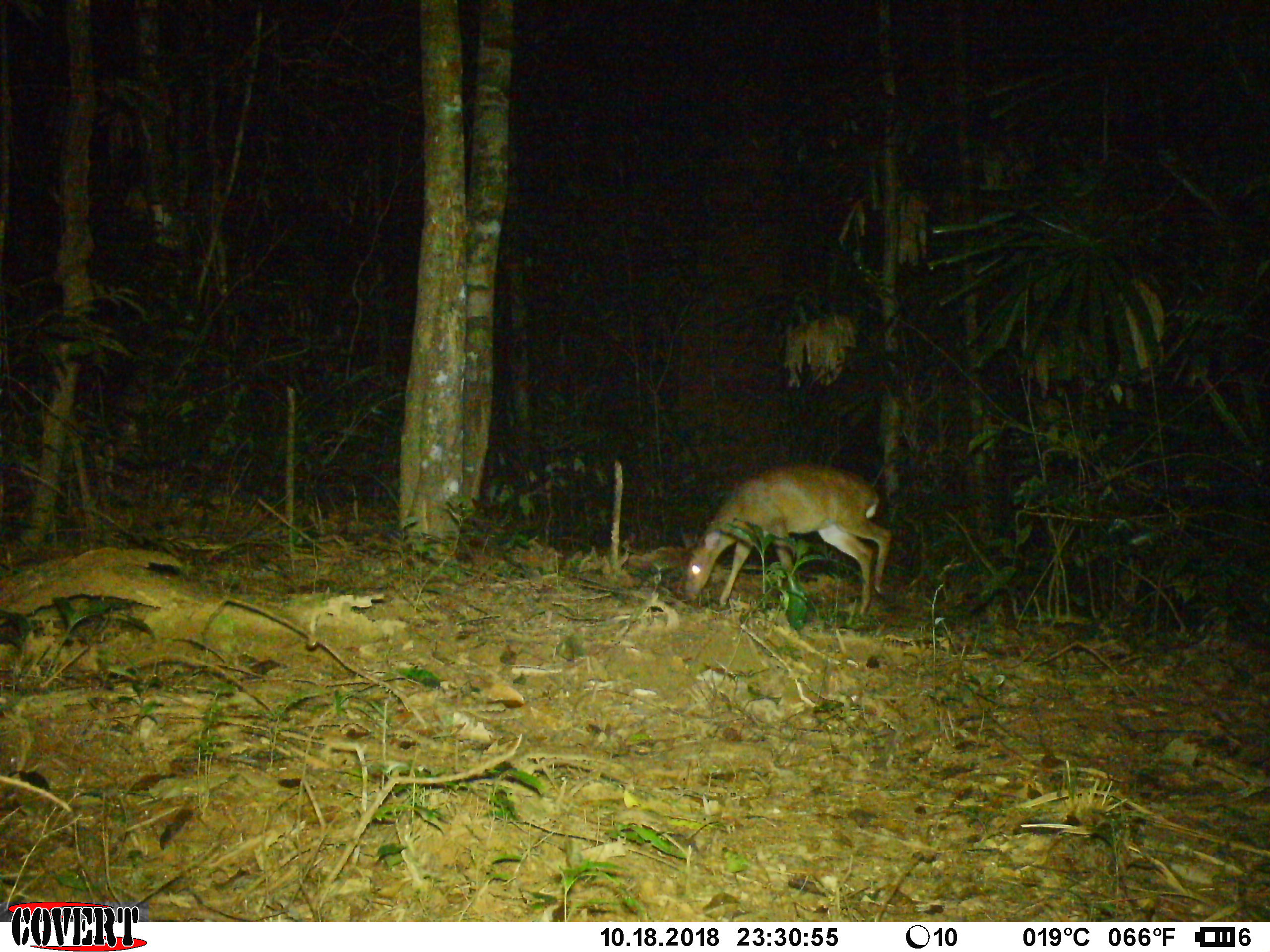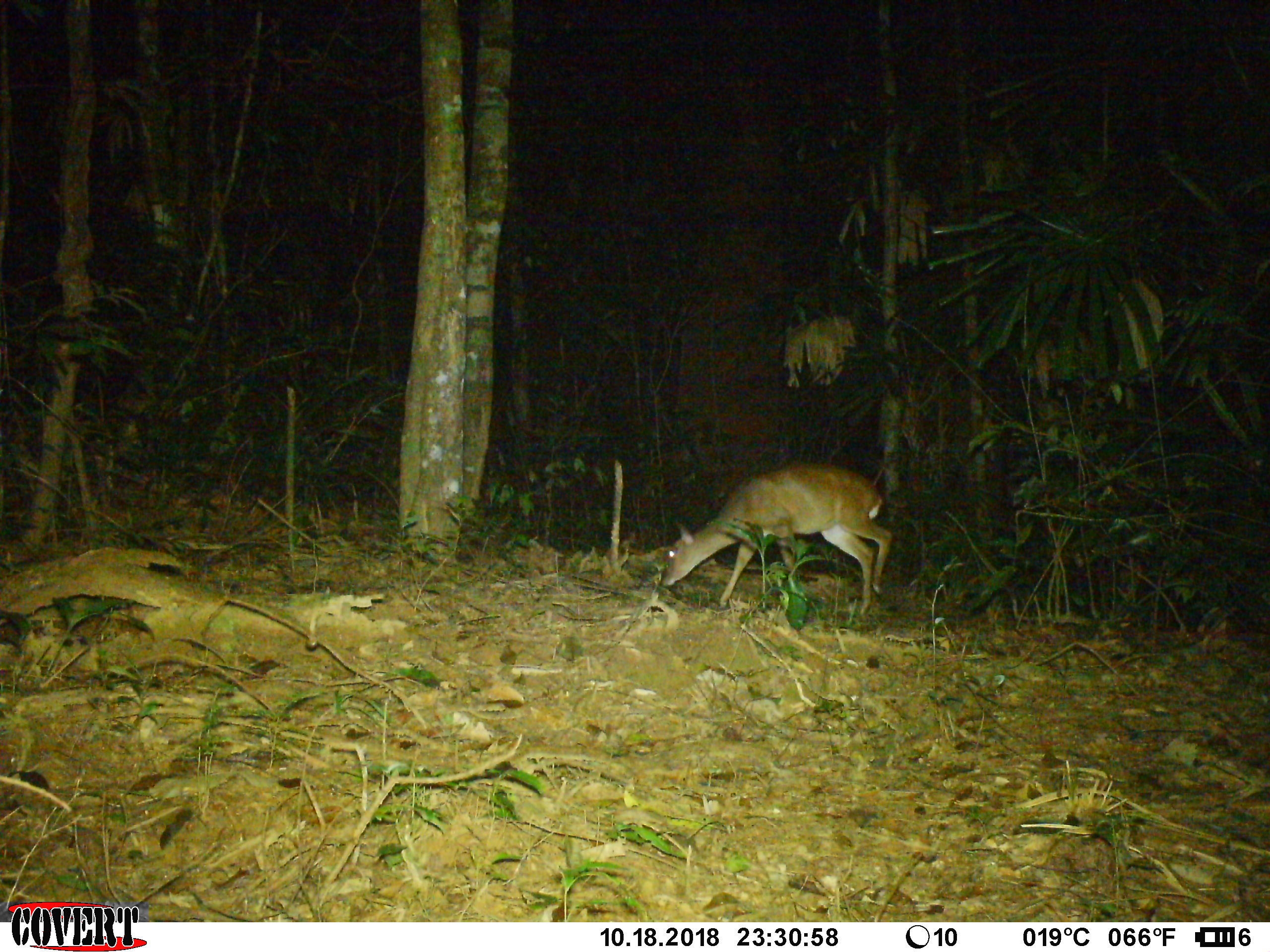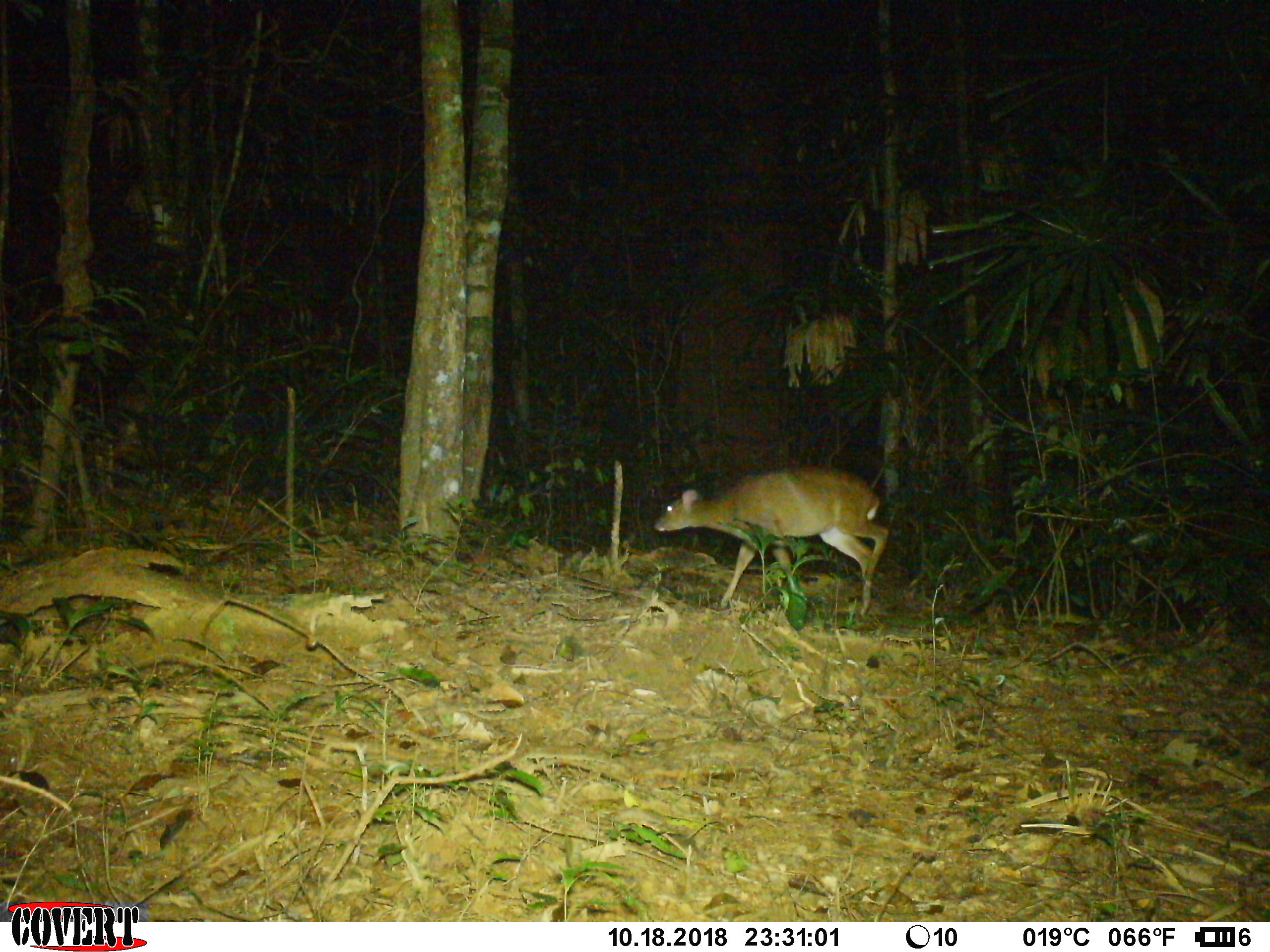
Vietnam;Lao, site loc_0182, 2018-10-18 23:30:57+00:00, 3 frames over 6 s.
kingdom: Animalia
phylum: Chordata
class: Mammalia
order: Artiodactyla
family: Cervidae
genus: Muntiacus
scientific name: Muntiacus vuquangensis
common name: large-antlered muntjac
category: large antlered muntjac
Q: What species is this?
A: Large antlered muntjac (large-antlered muntjac) (Muntiacus vuquangensis).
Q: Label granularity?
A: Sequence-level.